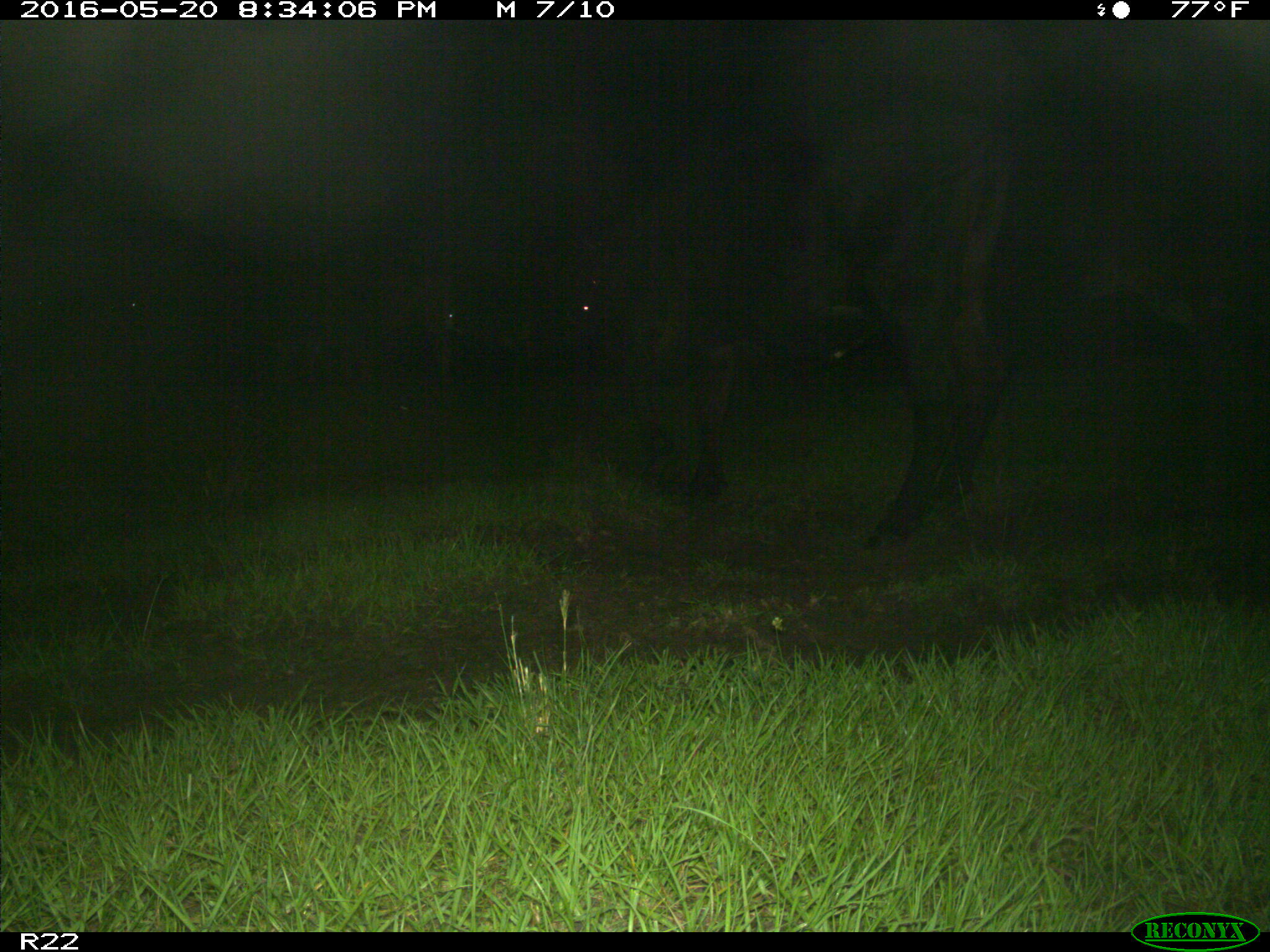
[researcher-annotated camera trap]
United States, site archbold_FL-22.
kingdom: Animalia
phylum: Chordata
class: Mammalia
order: Artiodactyla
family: Bovidae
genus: Bos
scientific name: Bos taurus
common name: domestic cow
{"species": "Bos taurus (domestic cow)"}